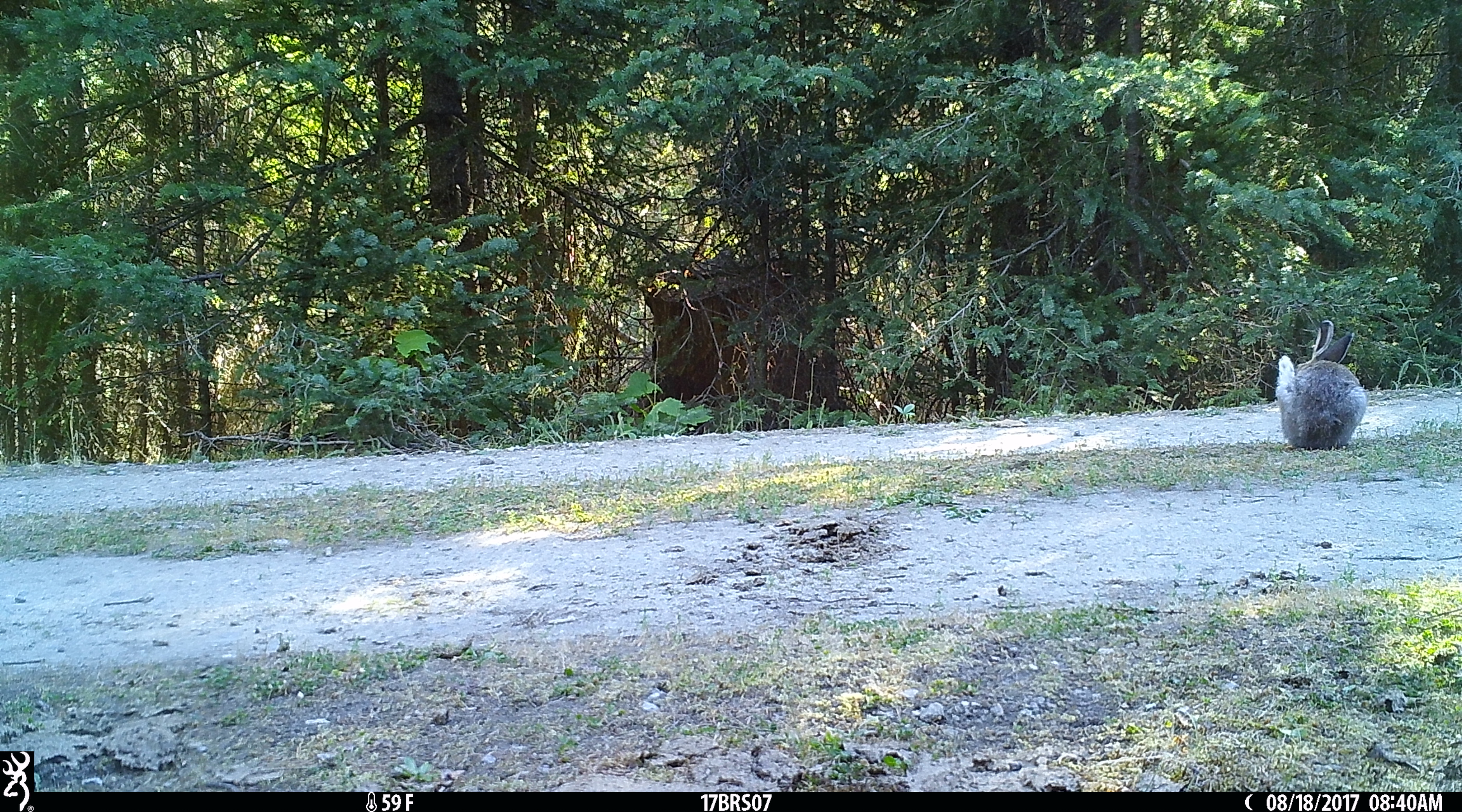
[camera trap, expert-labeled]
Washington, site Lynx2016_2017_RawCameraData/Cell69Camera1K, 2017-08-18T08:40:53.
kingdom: Animalia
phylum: Chordata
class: Mammalia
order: Lagomorpha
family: Leporidae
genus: Lepus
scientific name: Lepus americanus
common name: snowshoe hare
Lepus americanus (snowshoe hare). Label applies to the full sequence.